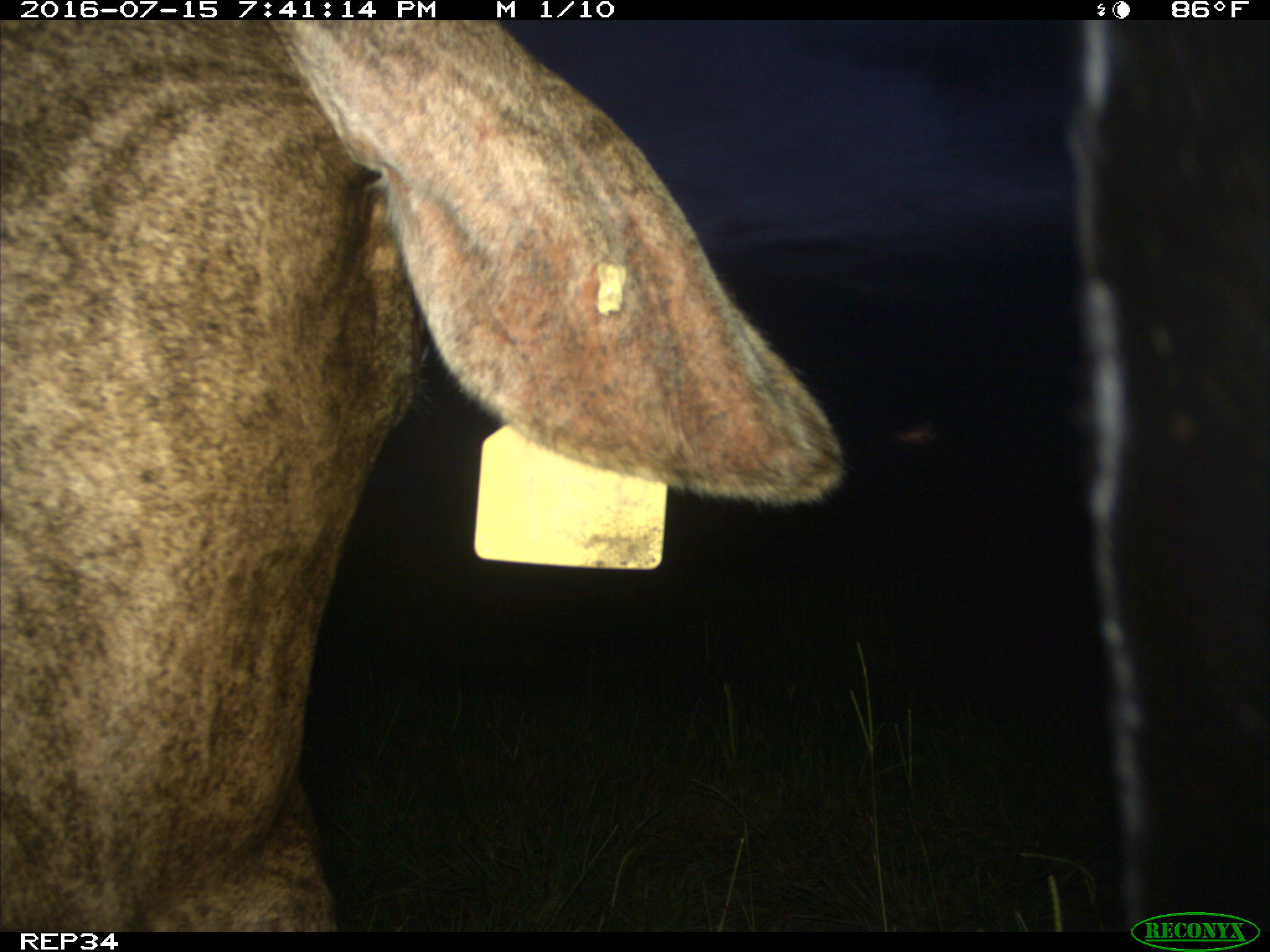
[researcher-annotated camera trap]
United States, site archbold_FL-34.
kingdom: Animalia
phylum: Chordata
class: Mammalia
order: Artiodactyla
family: Bovidae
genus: Bos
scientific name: Bos taurus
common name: domestic cow